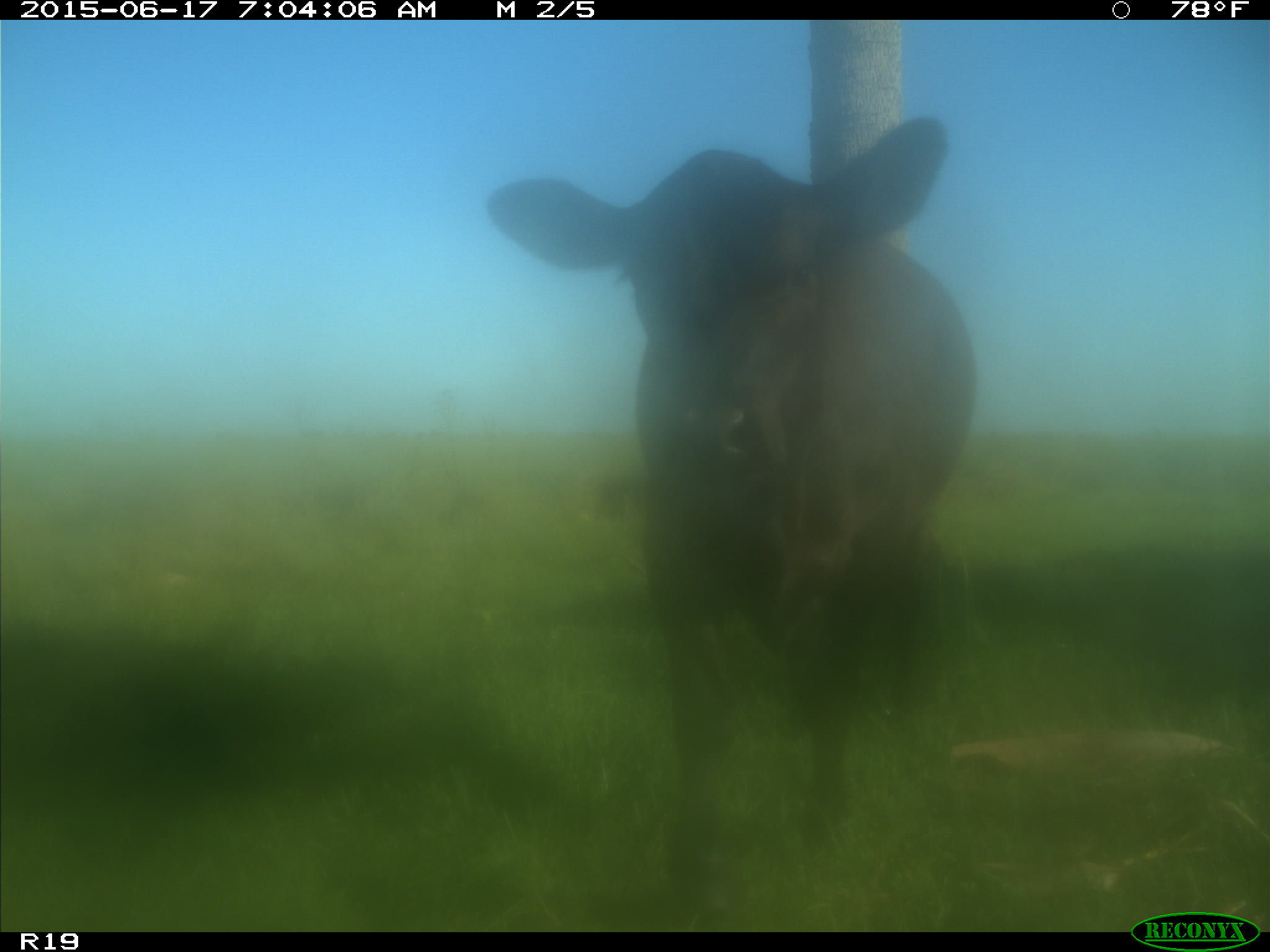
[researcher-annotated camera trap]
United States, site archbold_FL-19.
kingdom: Animalia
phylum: Chordata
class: Mammalia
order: Artiodactyla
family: Bovidae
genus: Bos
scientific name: Bos taurus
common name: domestic cow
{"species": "Bos taurus (domestic cow)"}